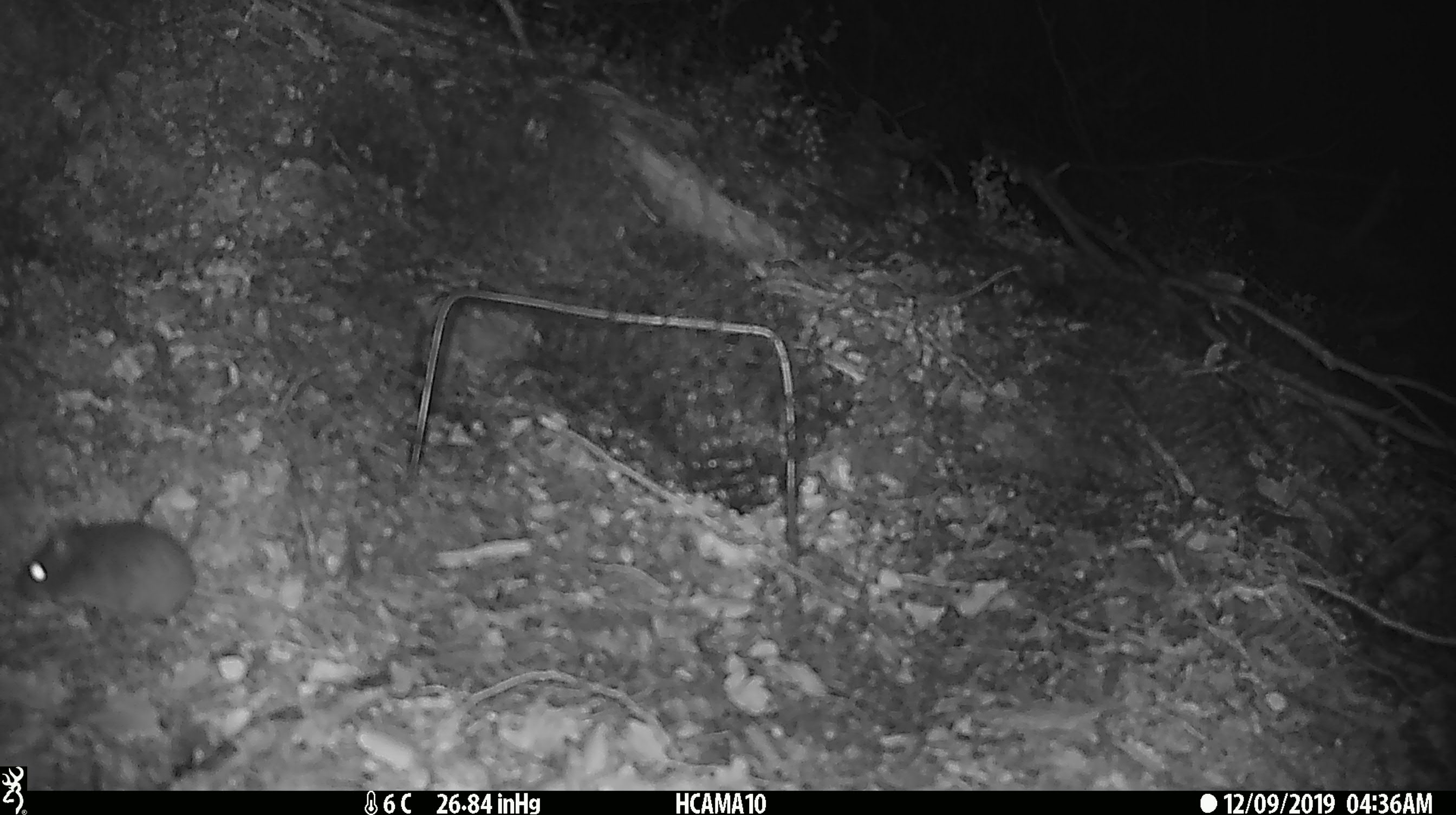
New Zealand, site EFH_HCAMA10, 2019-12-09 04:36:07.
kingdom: Animalia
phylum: Chordata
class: Mammalia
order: Rodentia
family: Muridae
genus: Mus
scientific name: Mus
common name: mouse